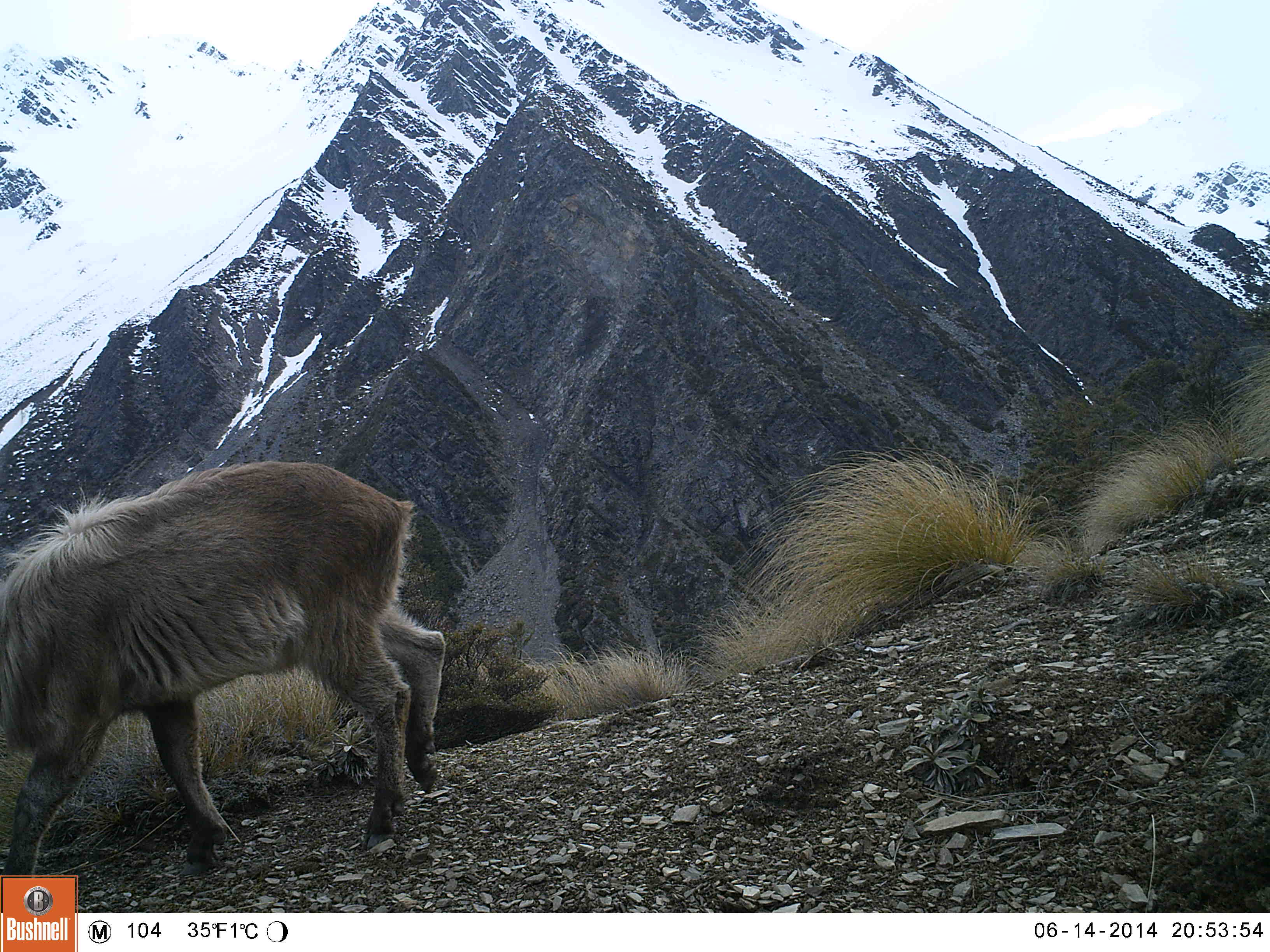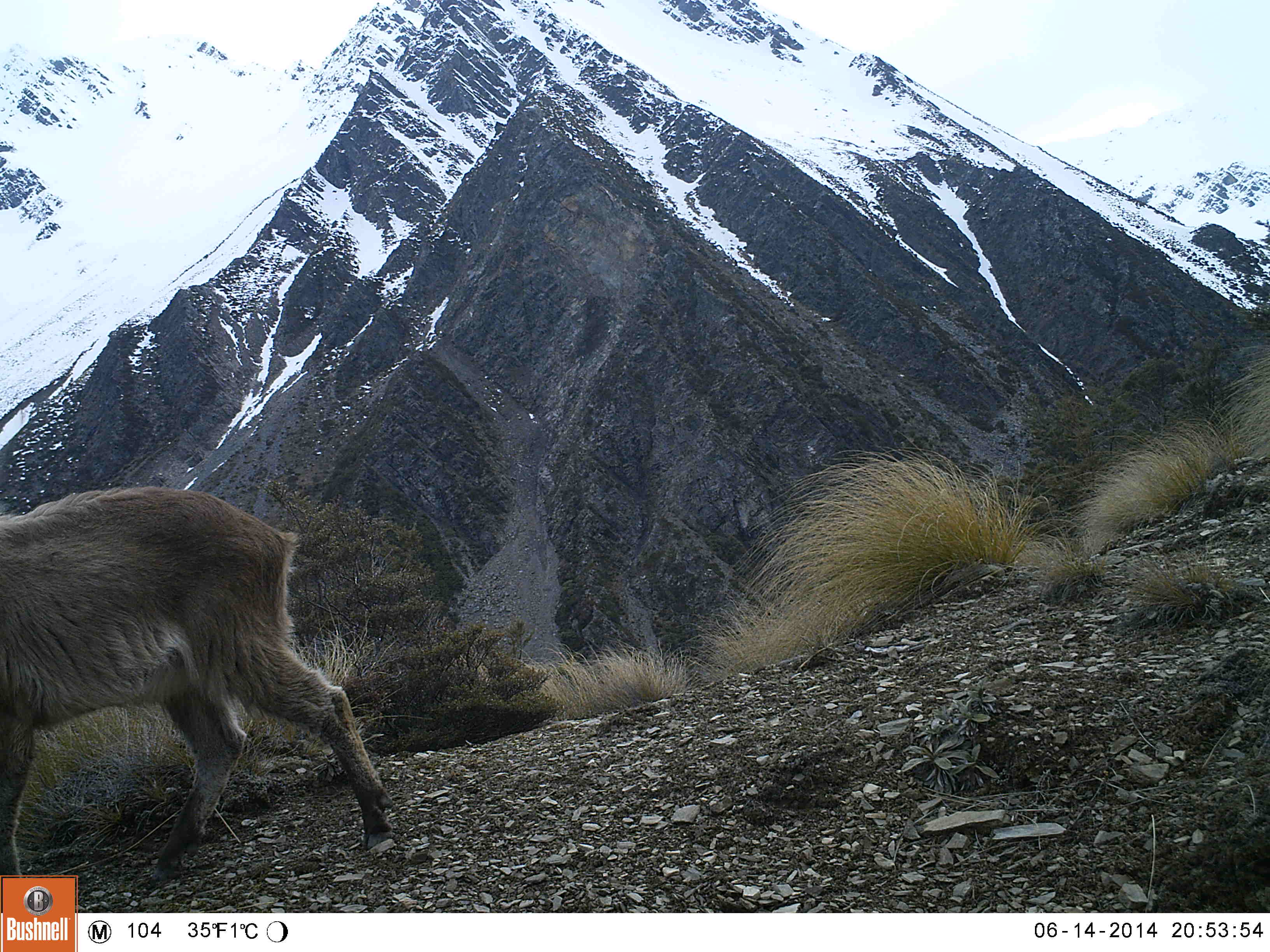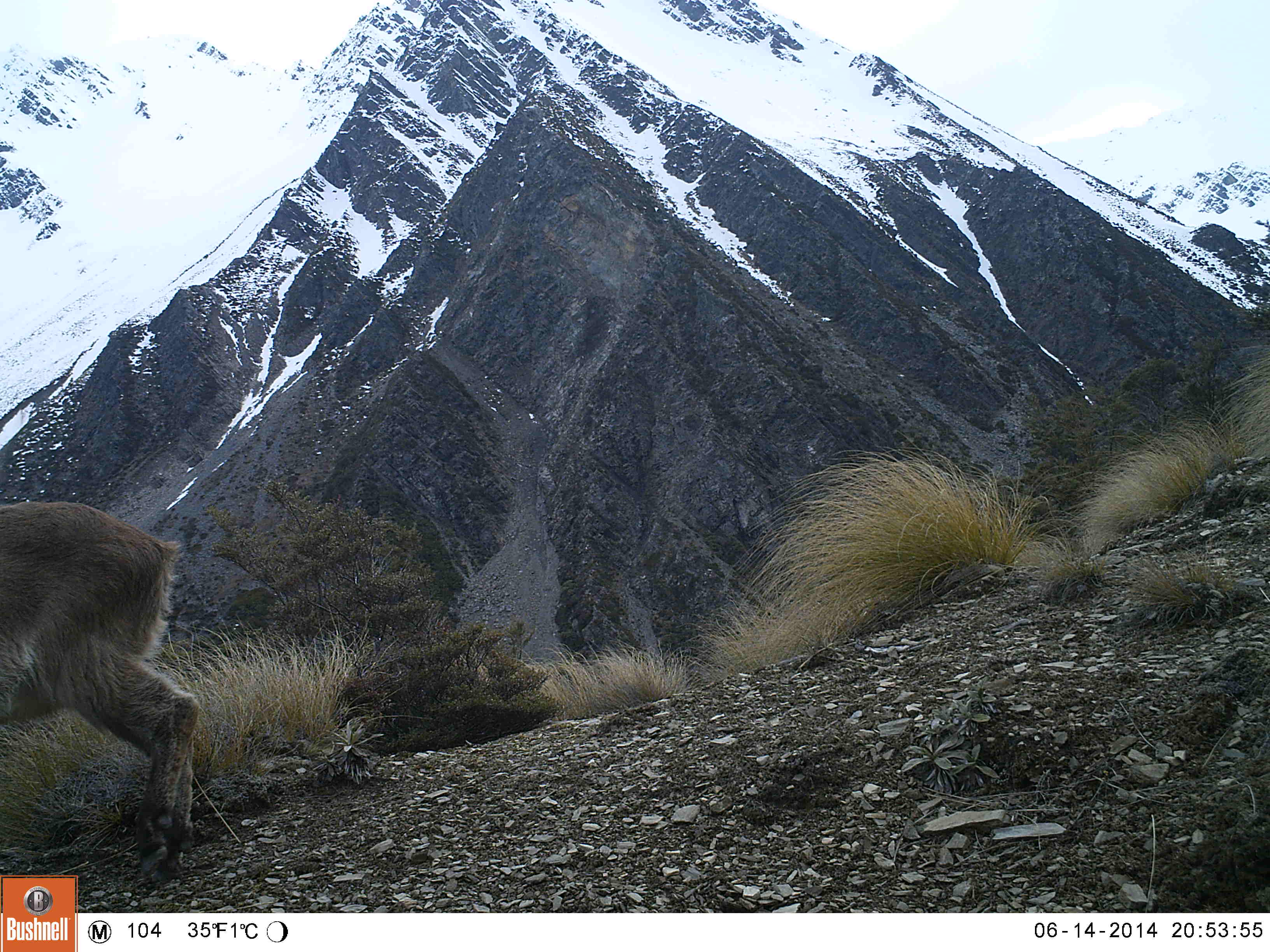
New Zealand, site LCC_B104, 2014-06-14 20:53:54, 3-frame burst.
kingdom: Animalia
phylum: Chordata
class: Mammalia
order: Artiodactyla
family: Bovidae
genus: Nilgiritragus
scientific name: Nilgiritragus hylocrius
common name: tahr